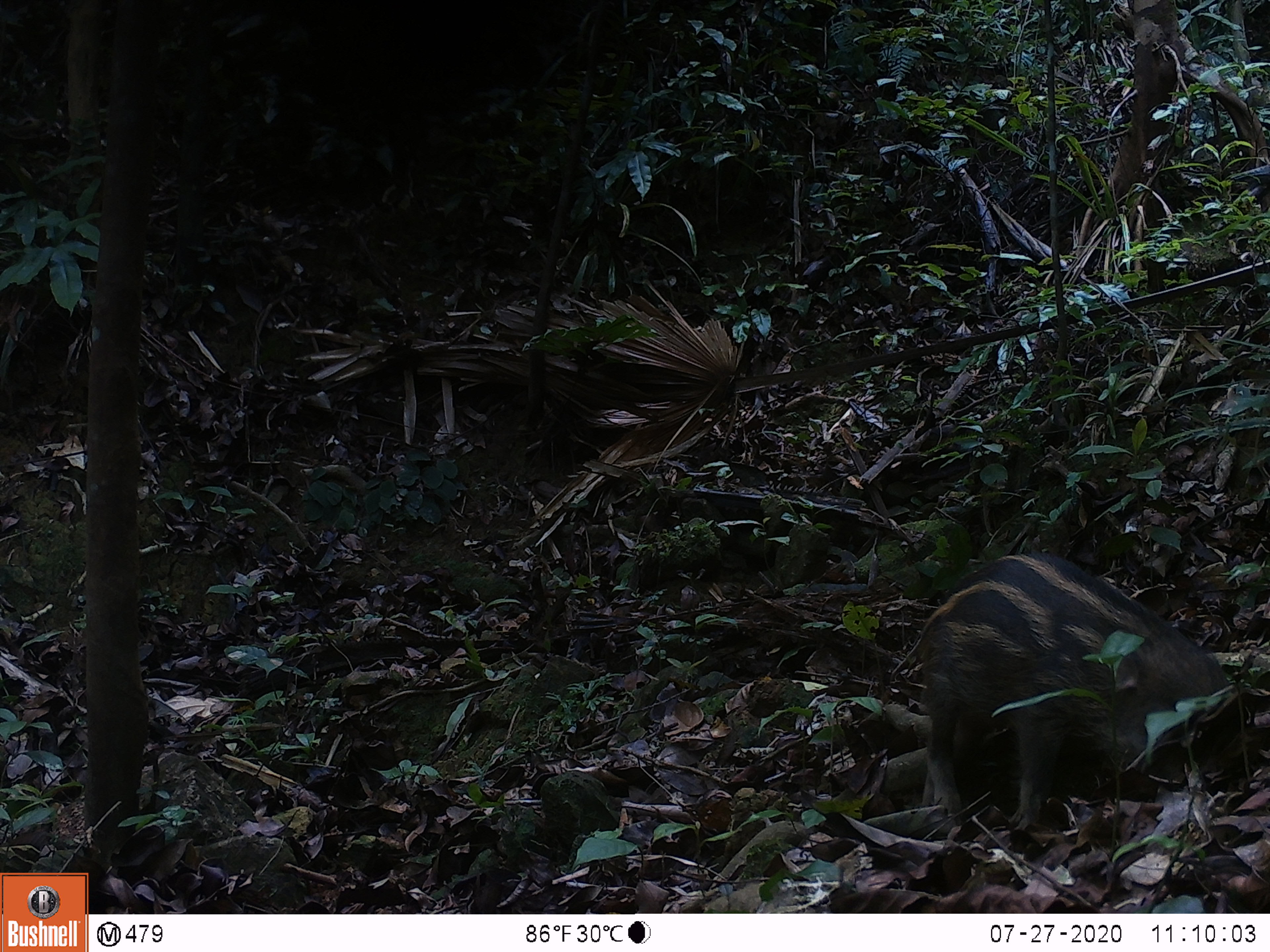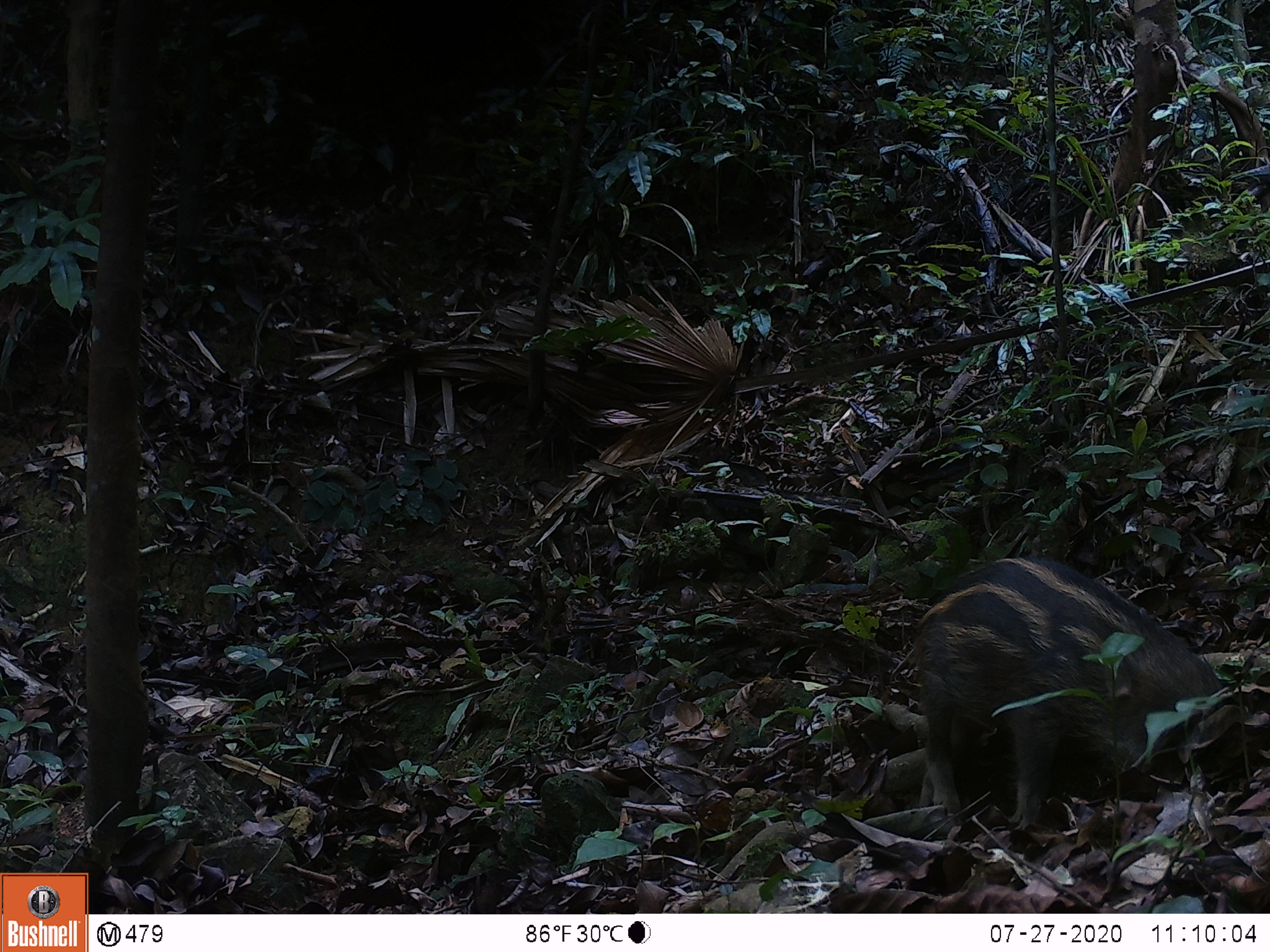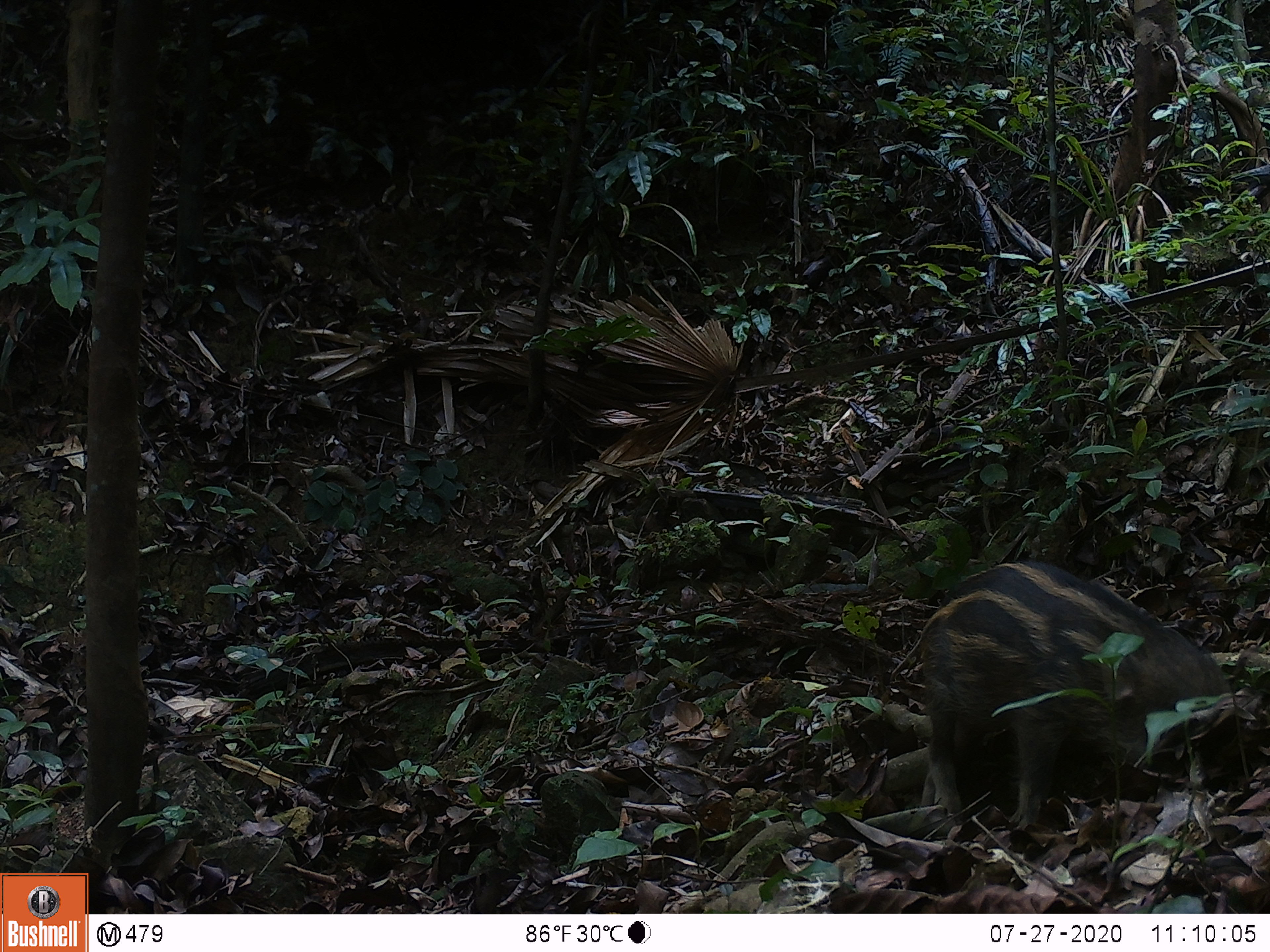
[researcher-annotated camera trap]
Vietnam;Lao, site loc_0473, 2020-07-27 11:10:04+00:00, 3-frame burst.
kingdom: Animalia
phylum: Chordata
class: Mammalia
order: Artiodactyla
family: Suidae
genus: Sus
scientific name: Sus scrofa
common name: eurasian wild pig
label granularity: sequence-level